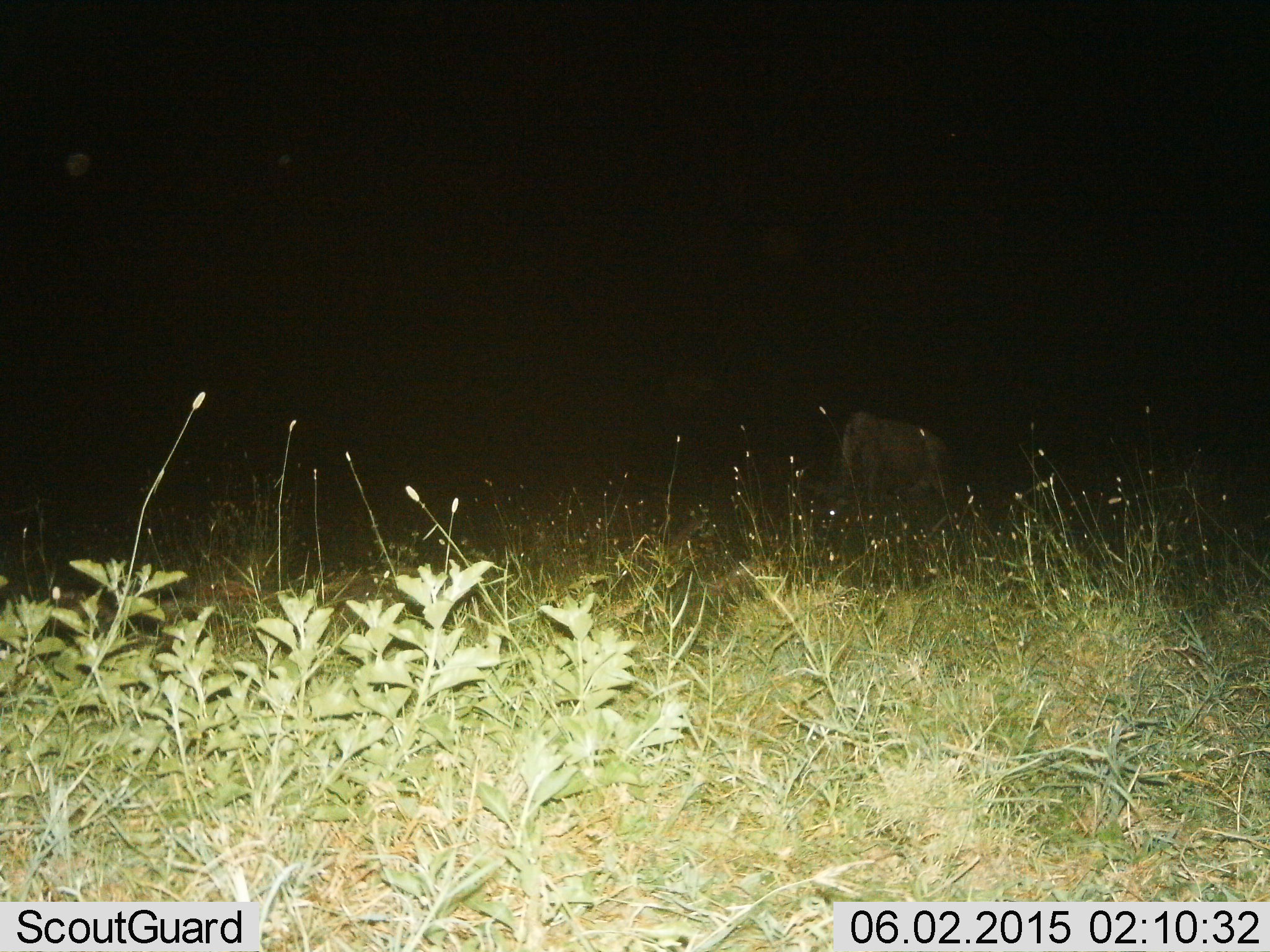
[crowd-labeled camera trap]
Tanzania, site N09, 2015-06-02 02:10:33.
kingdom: Animalia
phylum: Chordata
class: Mammalia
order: Artiodactyla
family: Bovidae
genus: Connochaetes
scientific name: Connochaetes taurinus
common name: blue wildebeest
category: wildebeest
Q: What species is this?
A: Wildebeest (blue wildebeest) (Connochaetes taurinus).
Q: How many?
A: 1.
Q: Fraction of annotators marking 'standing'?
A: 20%.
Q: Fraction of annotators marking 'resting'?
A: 0%.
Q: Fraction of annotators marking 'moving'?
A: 0%.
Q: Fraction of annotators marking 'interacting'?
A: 0%.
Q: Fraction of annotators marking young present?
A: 0%.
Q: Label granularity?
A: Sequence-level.